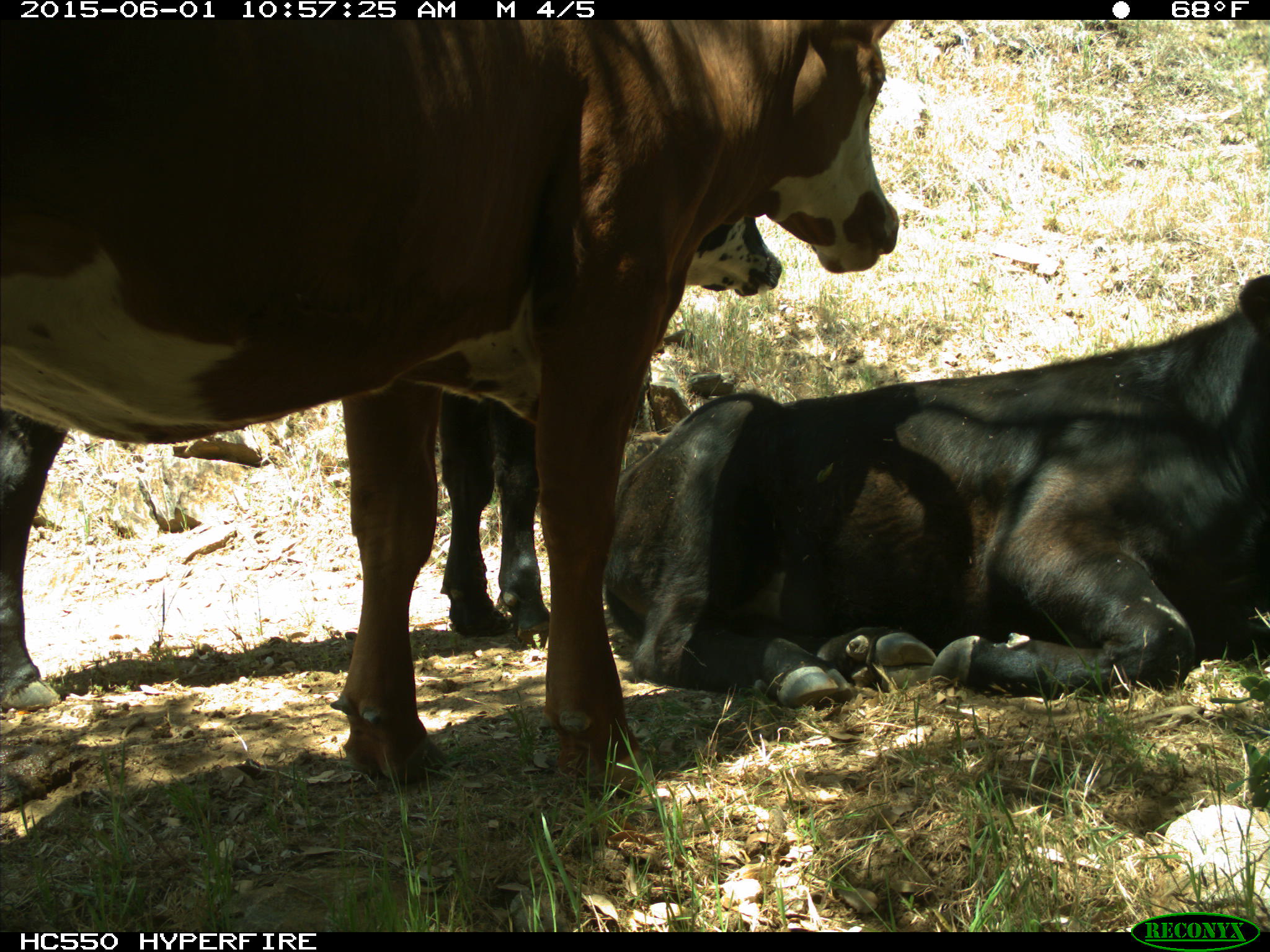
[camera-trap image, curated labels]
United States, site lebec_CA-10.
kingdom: Animalia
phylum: Chordata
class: Mammalia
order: Artiodactyla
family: Bovidae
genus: Bos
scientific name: Bos taurus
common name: domestic cow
Bos taurus (domestic cow).